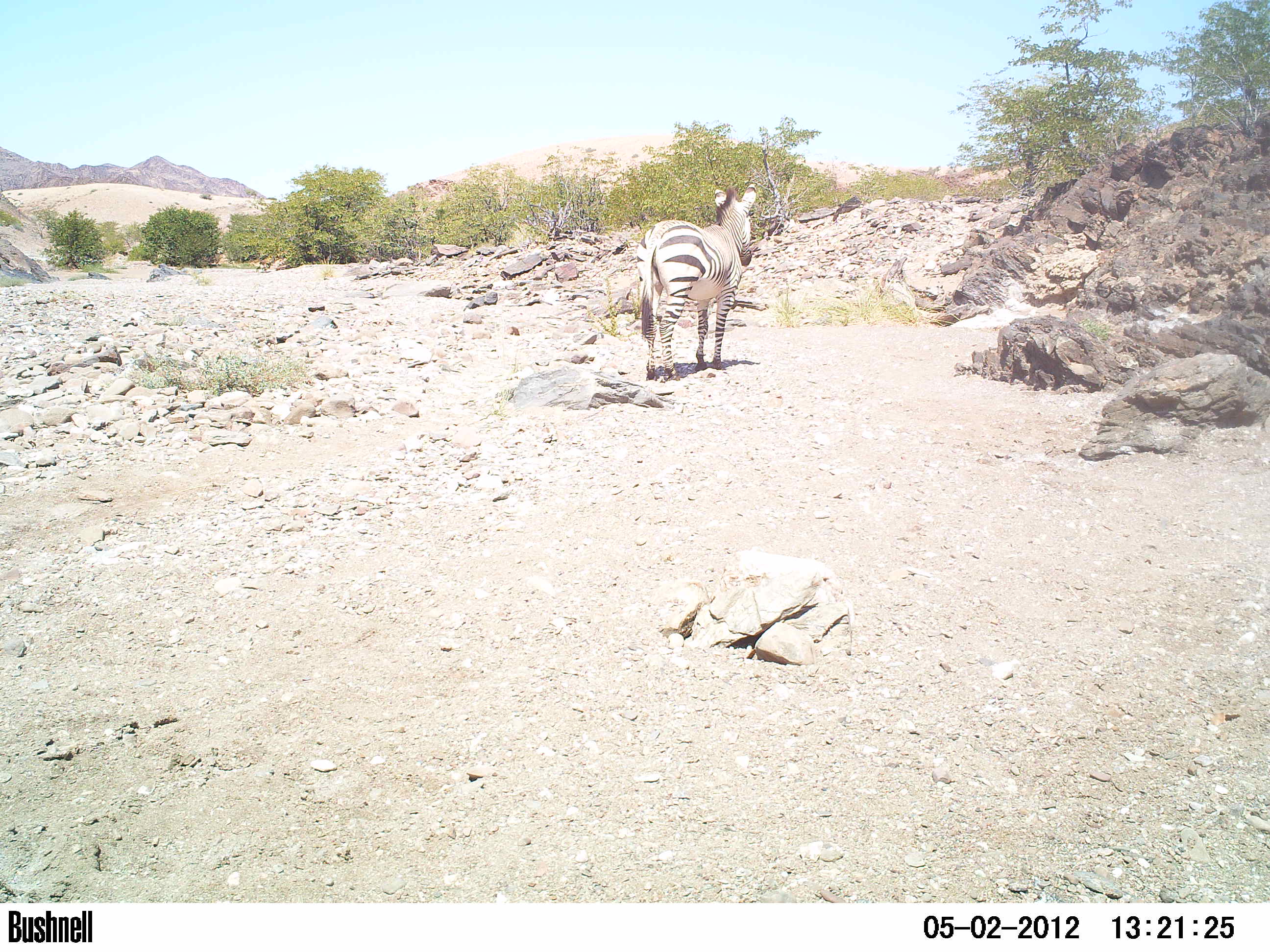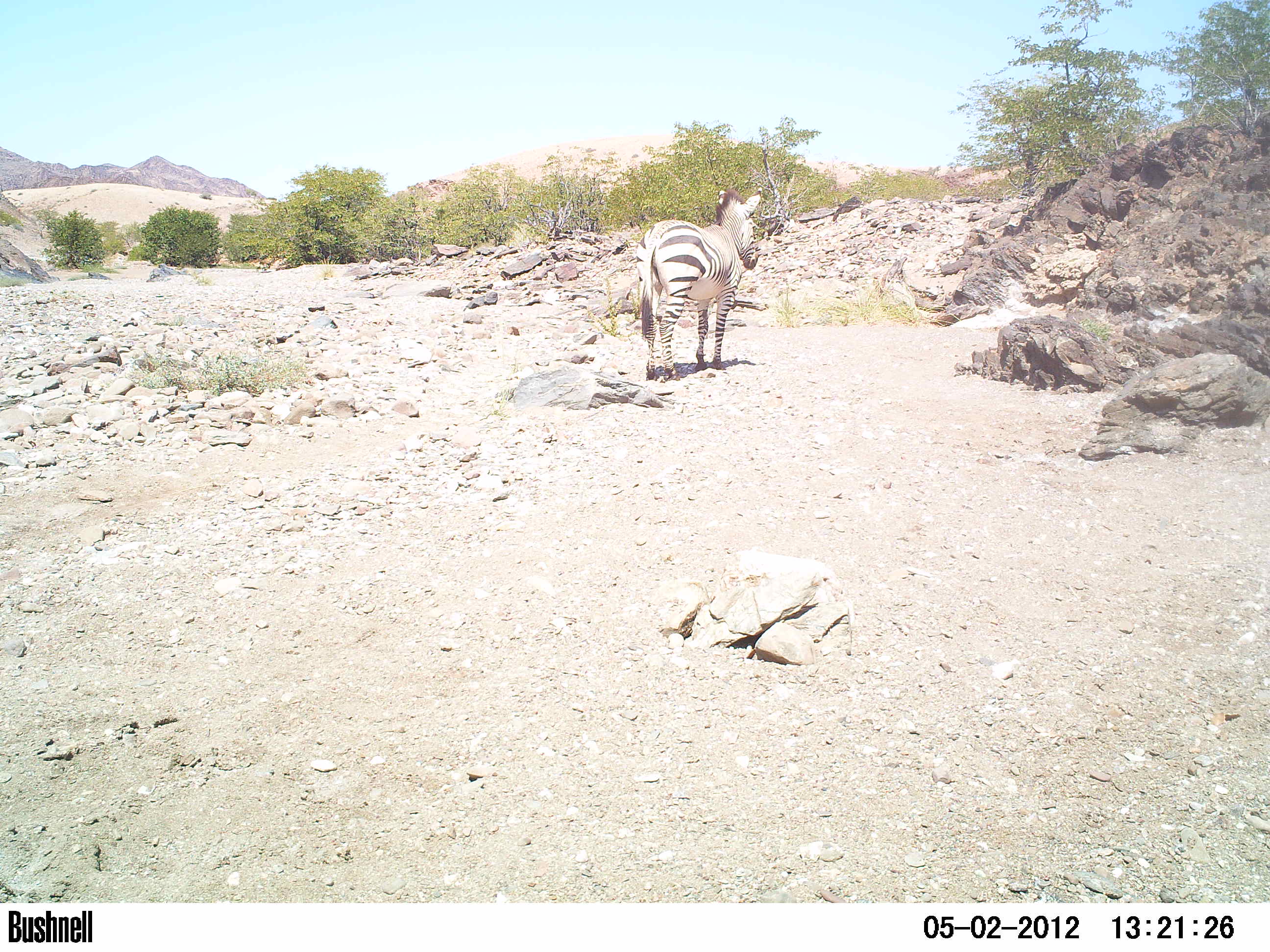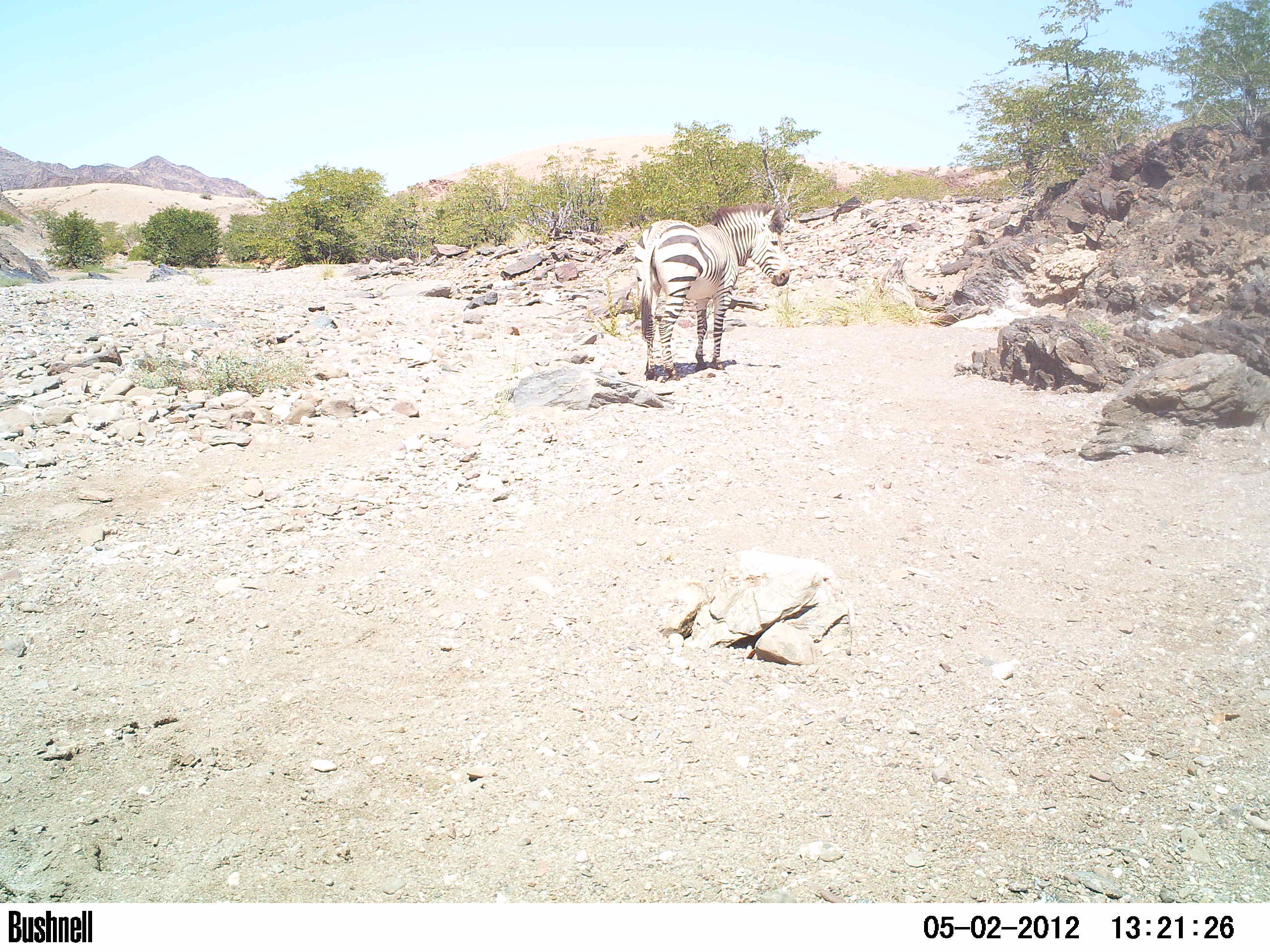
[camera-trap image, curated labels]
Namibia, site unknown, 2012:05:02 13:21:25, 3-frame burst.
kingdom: Animalia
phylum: Chordata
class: Mammalia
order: Perissodactyla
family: Equidae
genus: Equus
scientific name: Equus zebra hartmannae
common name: hartmann's mountain zebra